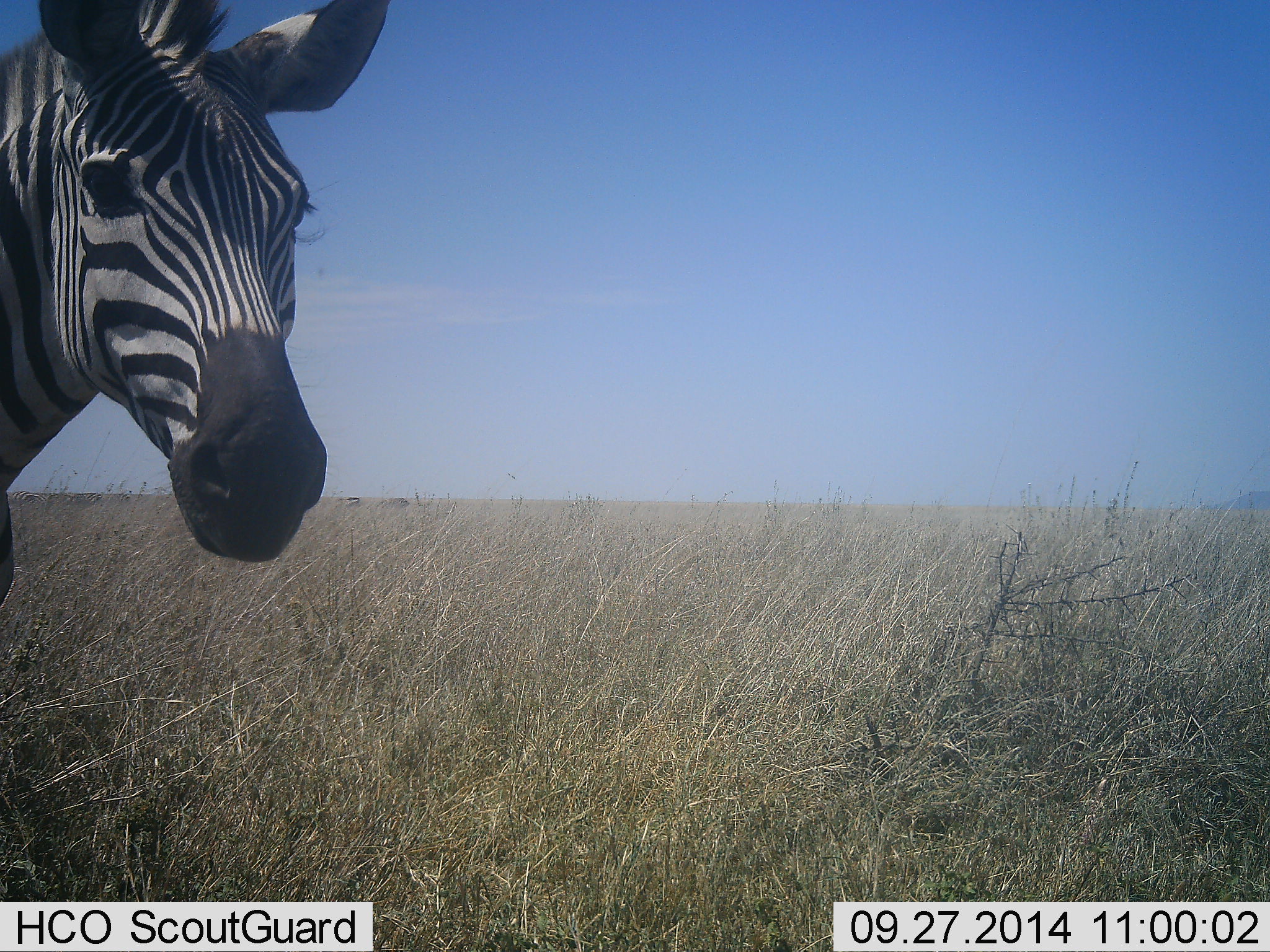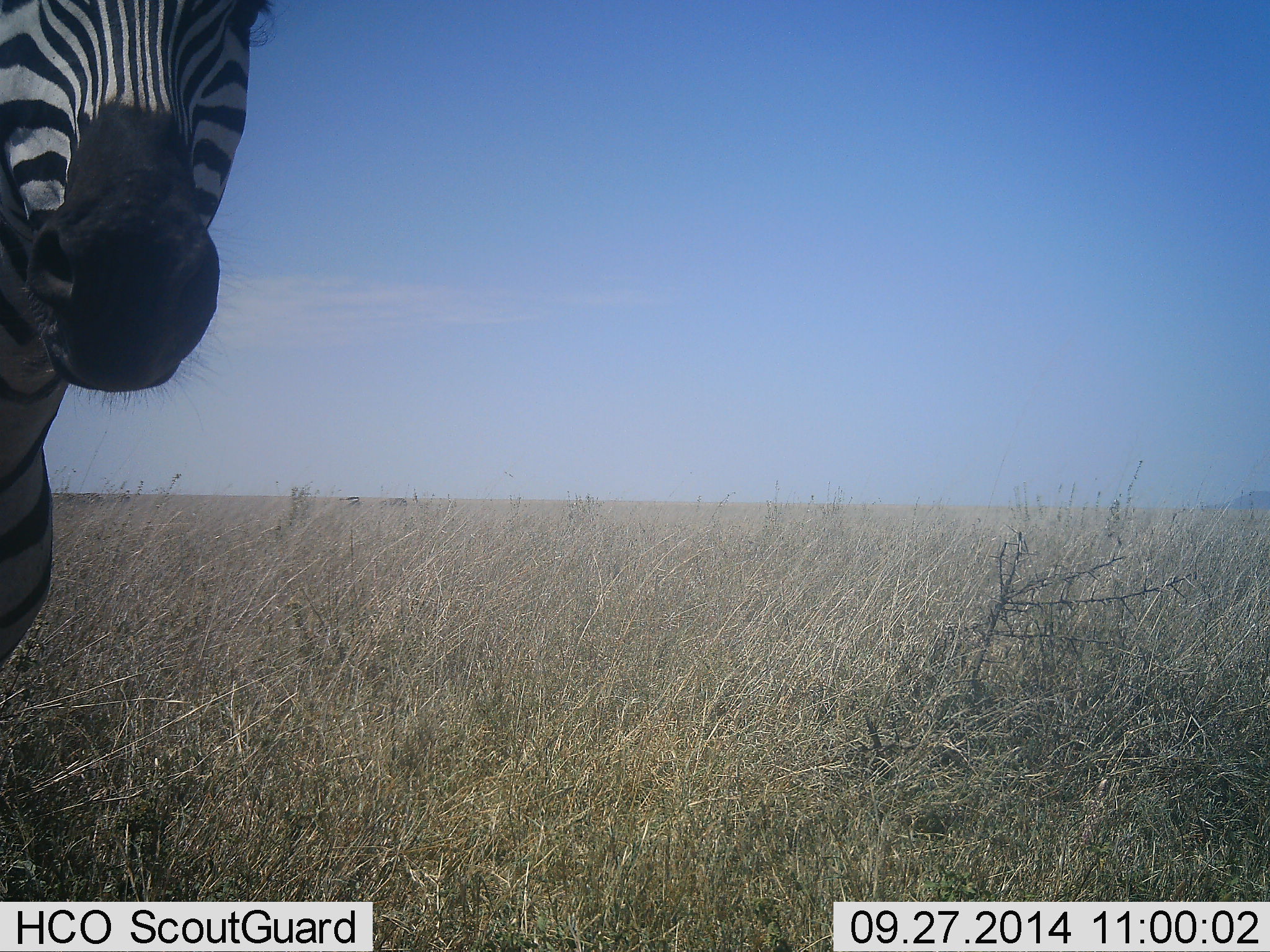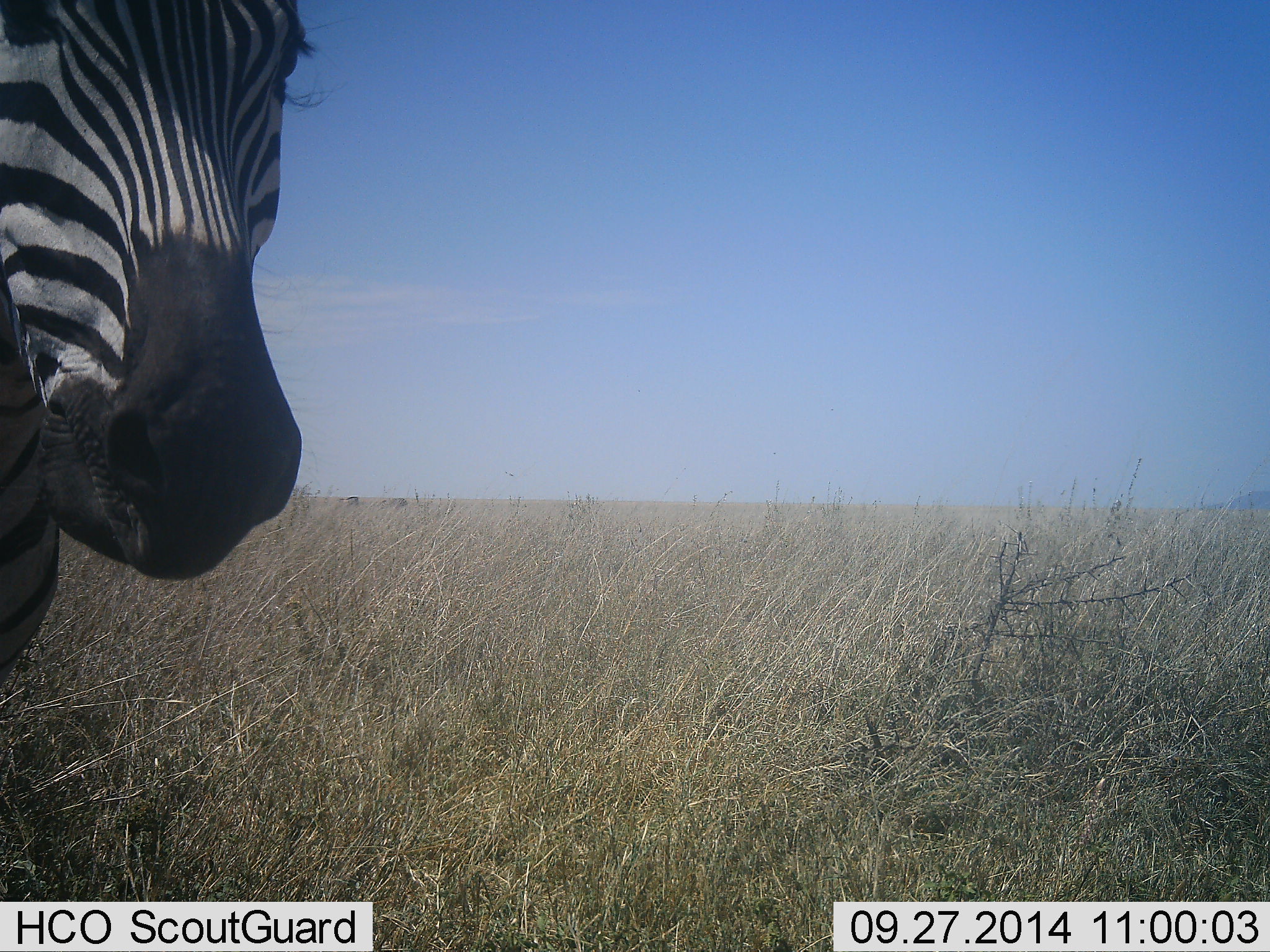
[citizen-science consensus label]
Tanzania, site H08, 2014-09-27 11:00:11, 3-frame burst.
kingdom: Animalia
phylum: Chordata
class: Mammalia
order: Perissodactyla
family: Equidae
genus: Equus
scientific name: Equus quagga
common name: plains zebra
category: zebra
Zebra (plains zebra) (Equus quagga), count 1. Behavior (volunteer vote fractions): standing 80%, resting 0%, moving 20%, interacting 10%. Young present (vote fraction): 0%. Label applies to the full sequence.